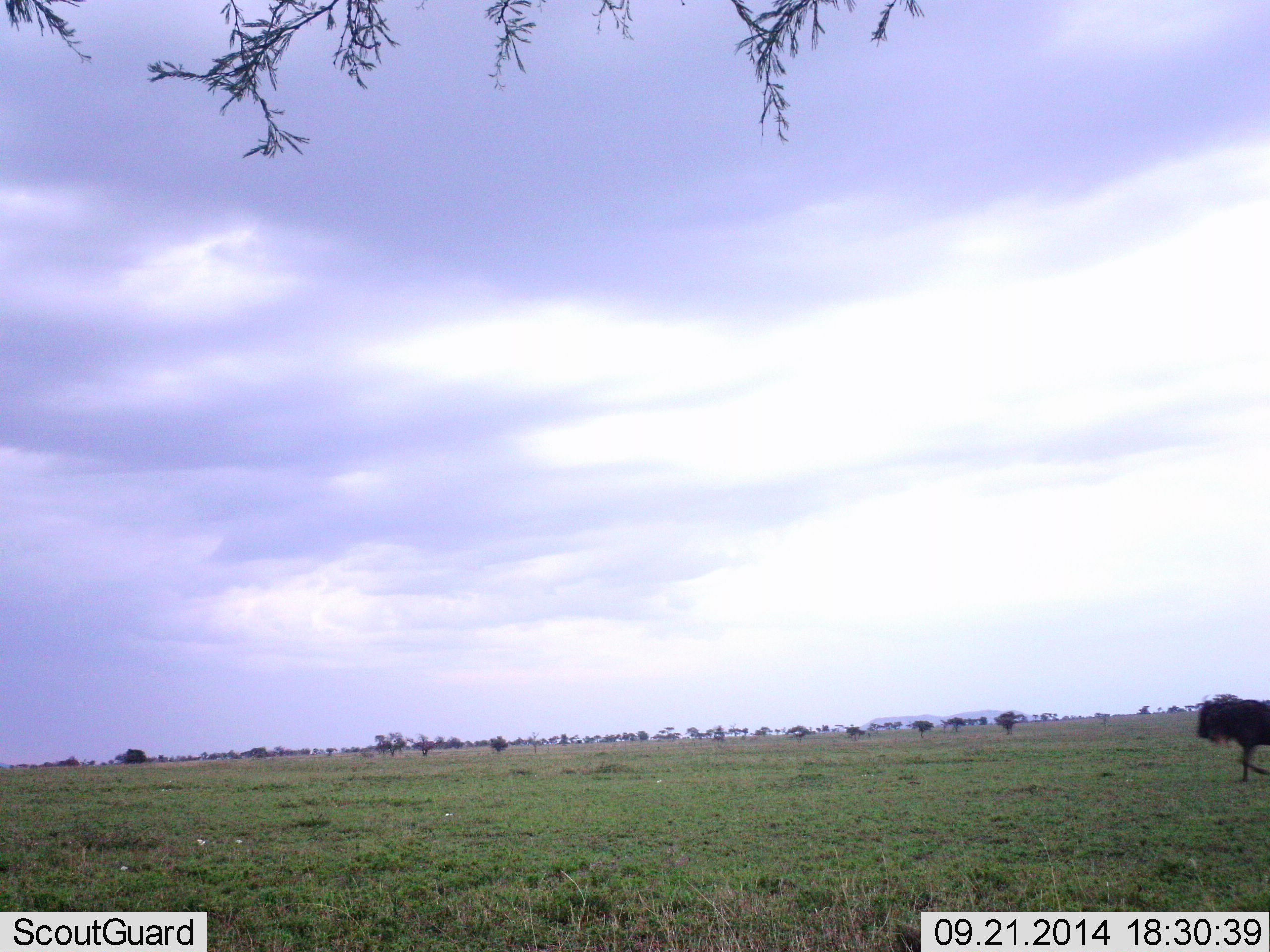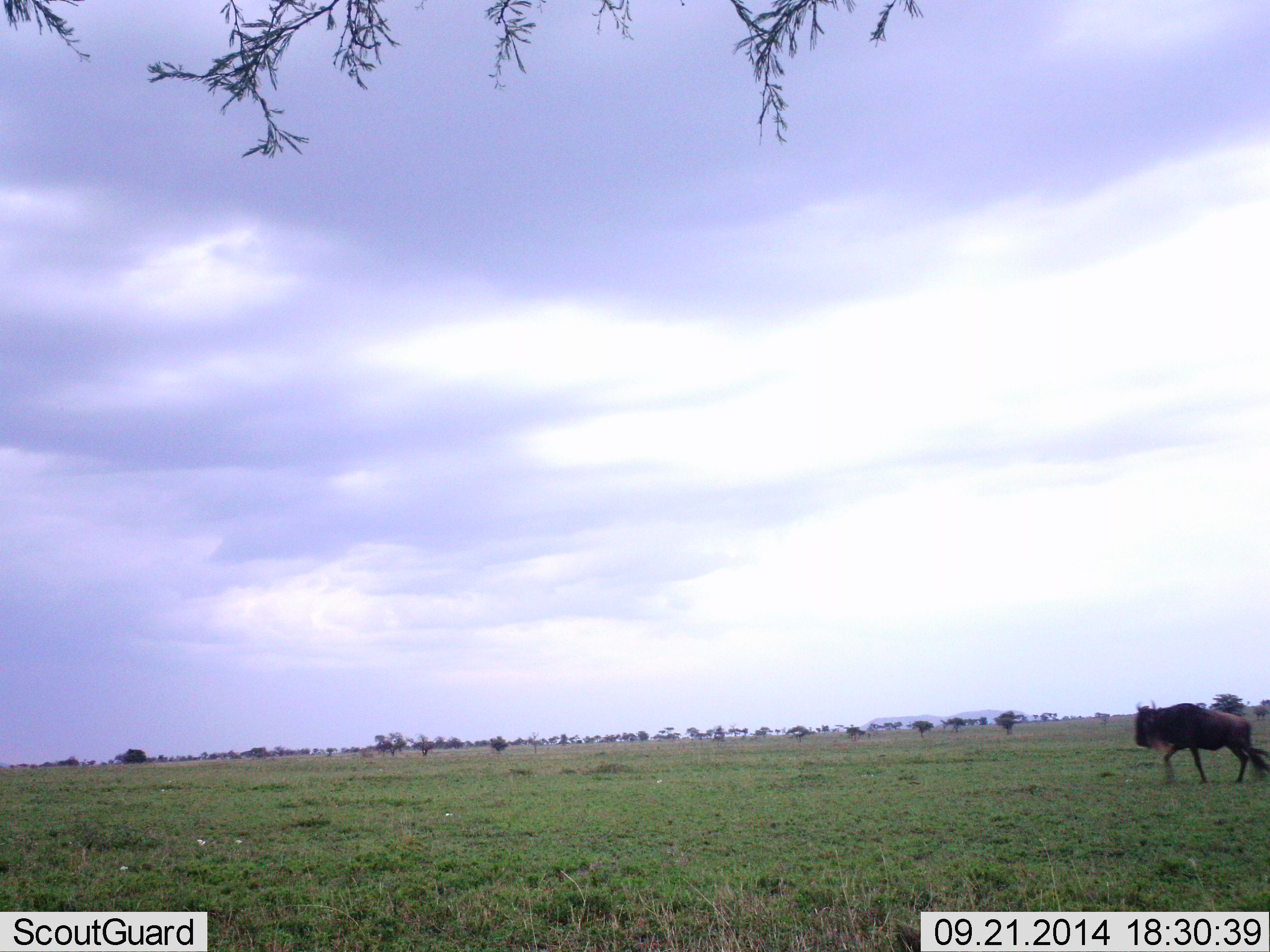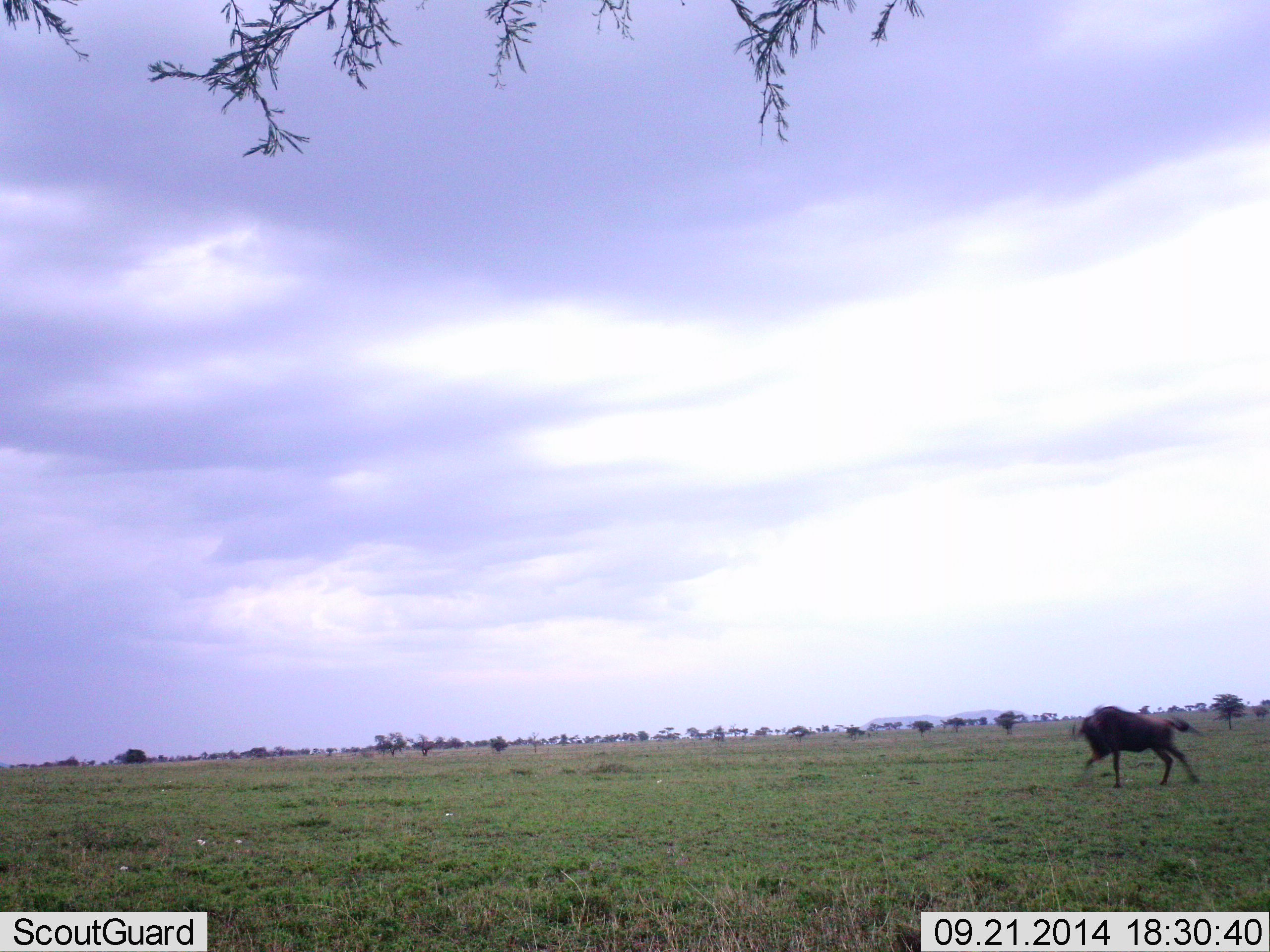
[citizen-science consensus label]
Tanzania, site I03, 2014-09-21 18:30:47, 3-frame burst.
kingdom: Animalia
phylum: Chordata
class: Mammalia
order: Artiodactyla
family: Bovidae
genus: Connochaetes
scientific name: Connochaetes taurinus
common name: blue wildebeest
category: wildebeest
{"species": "wildebeest (blue wildebeest) (Connochaetes taurinus)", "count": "1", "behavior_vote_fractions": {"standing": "10%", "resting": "0%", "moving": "90%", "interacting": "0%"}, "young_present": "0%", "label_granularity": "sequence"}